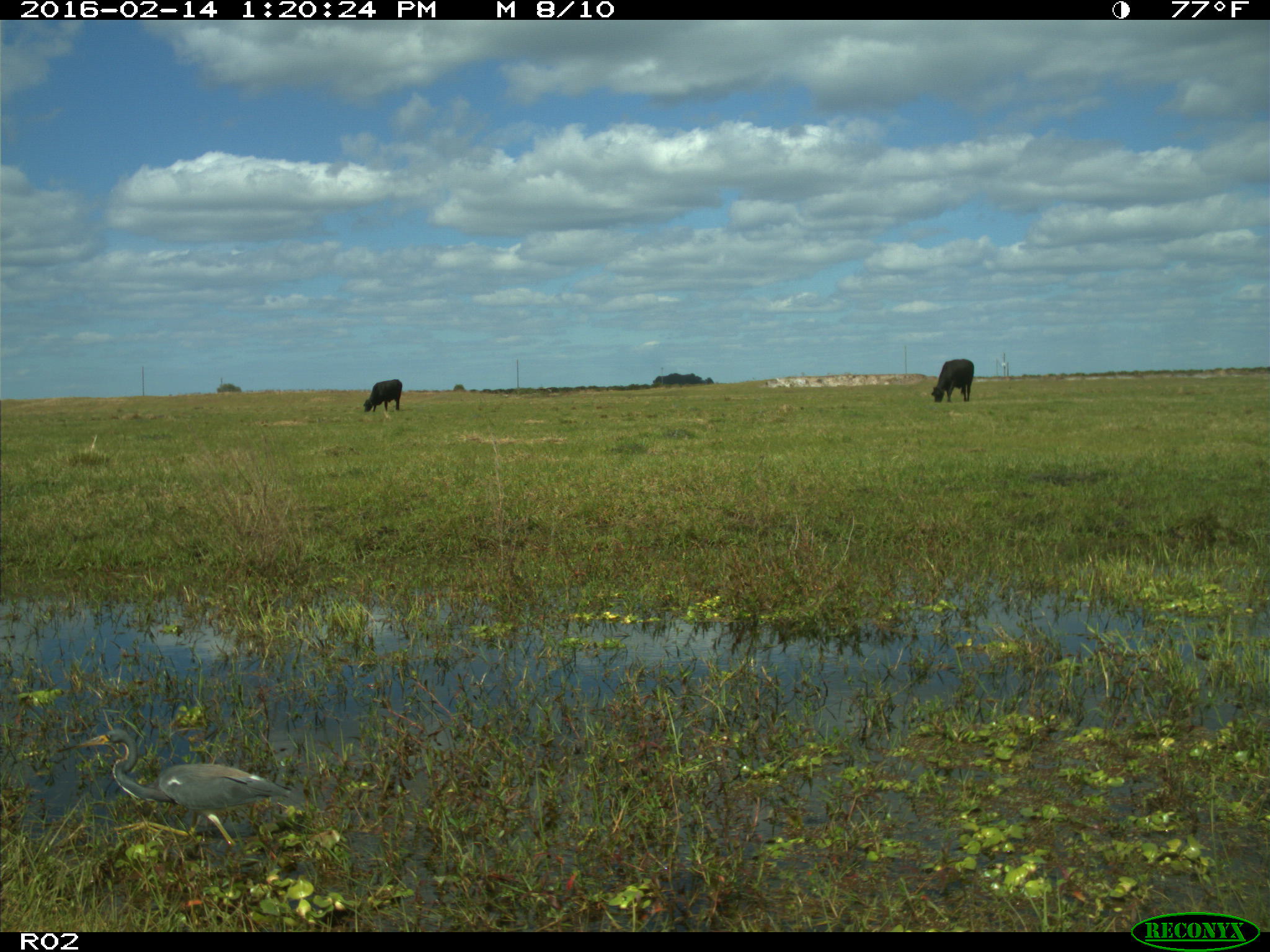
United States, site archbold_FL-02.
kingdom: Animalia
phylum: Chordata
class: Mammalia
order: Artiodactyla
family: Bovidae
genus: Bos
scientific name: Bos taurus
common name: domestic cow